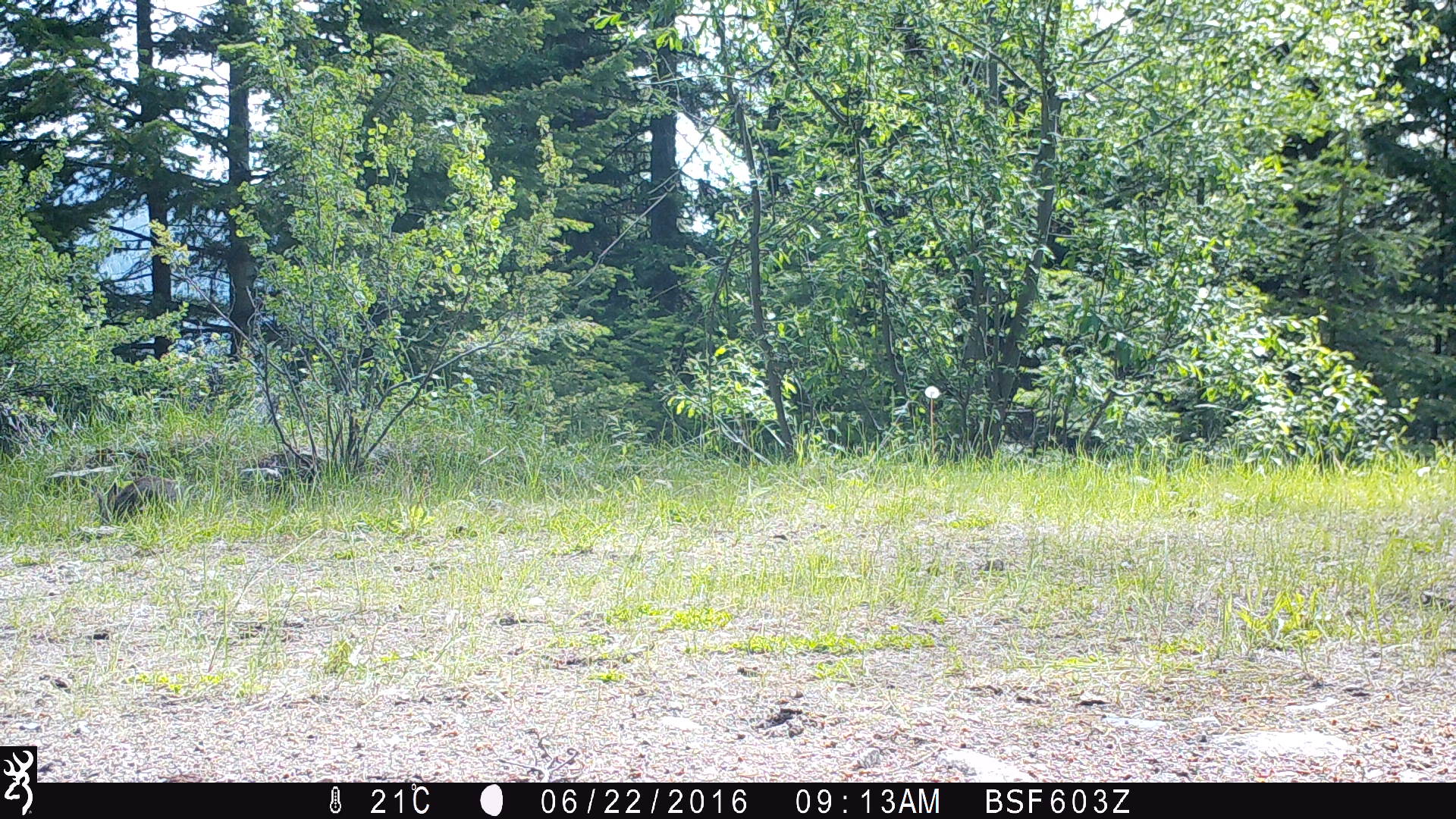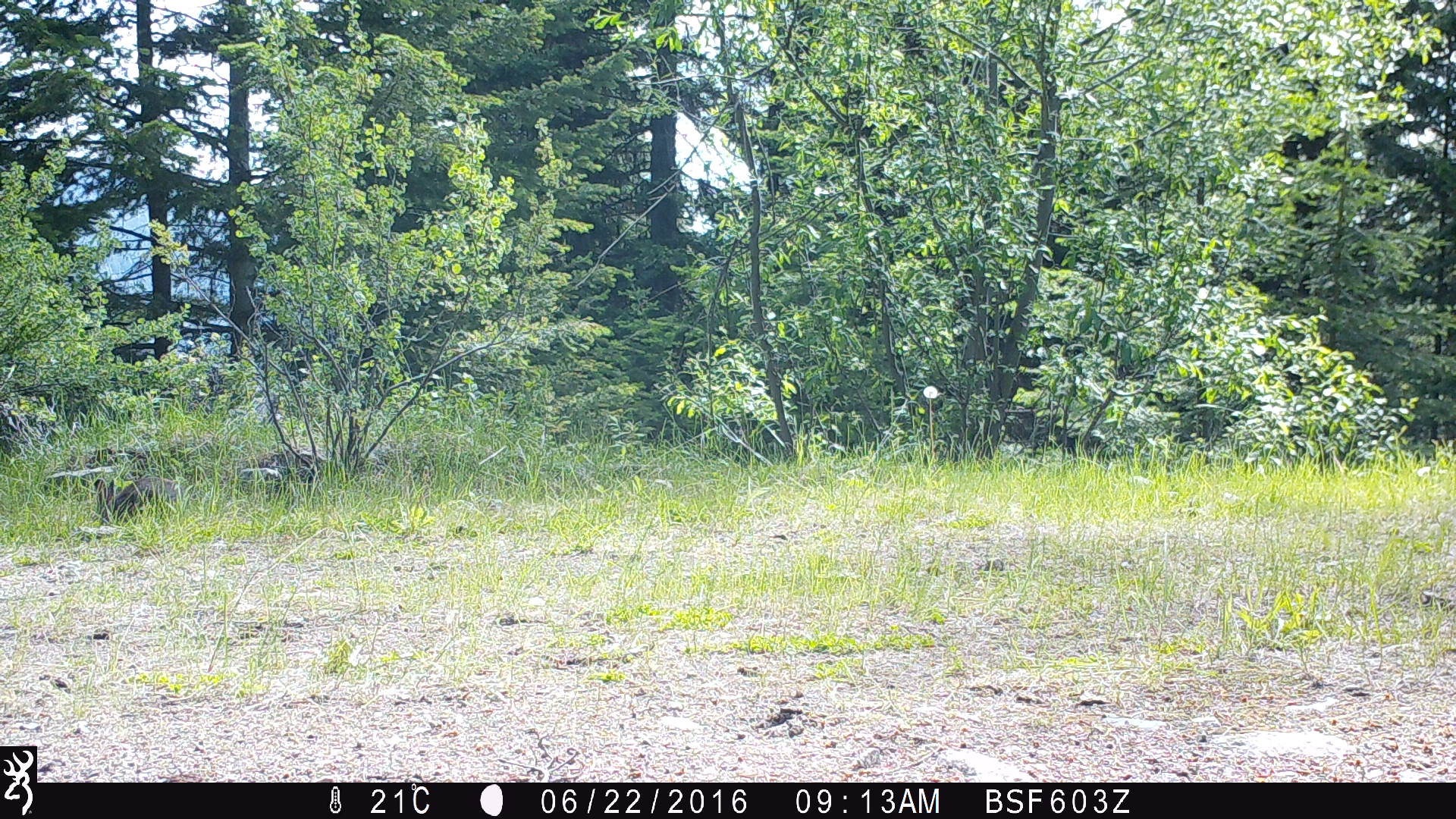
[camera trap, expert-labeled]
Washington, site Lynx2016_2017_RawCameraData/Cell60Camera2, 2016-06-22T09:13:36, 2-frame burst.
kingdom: Animalia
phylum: Chordata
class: Mammalia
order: Lagomorpha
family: Leporidae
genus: Lepus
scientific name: Lepus americanus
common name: snowshoe hare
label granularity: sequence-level